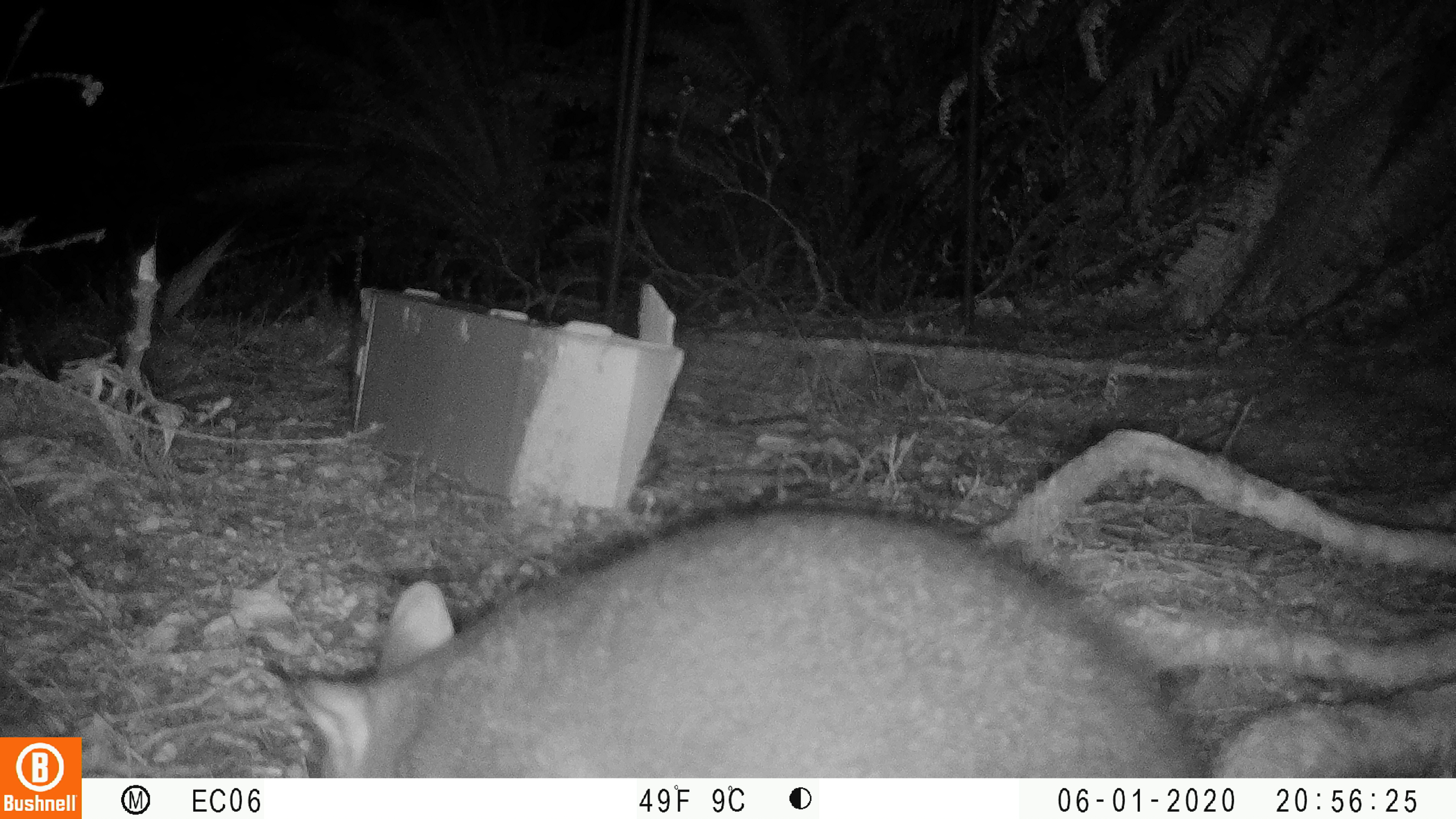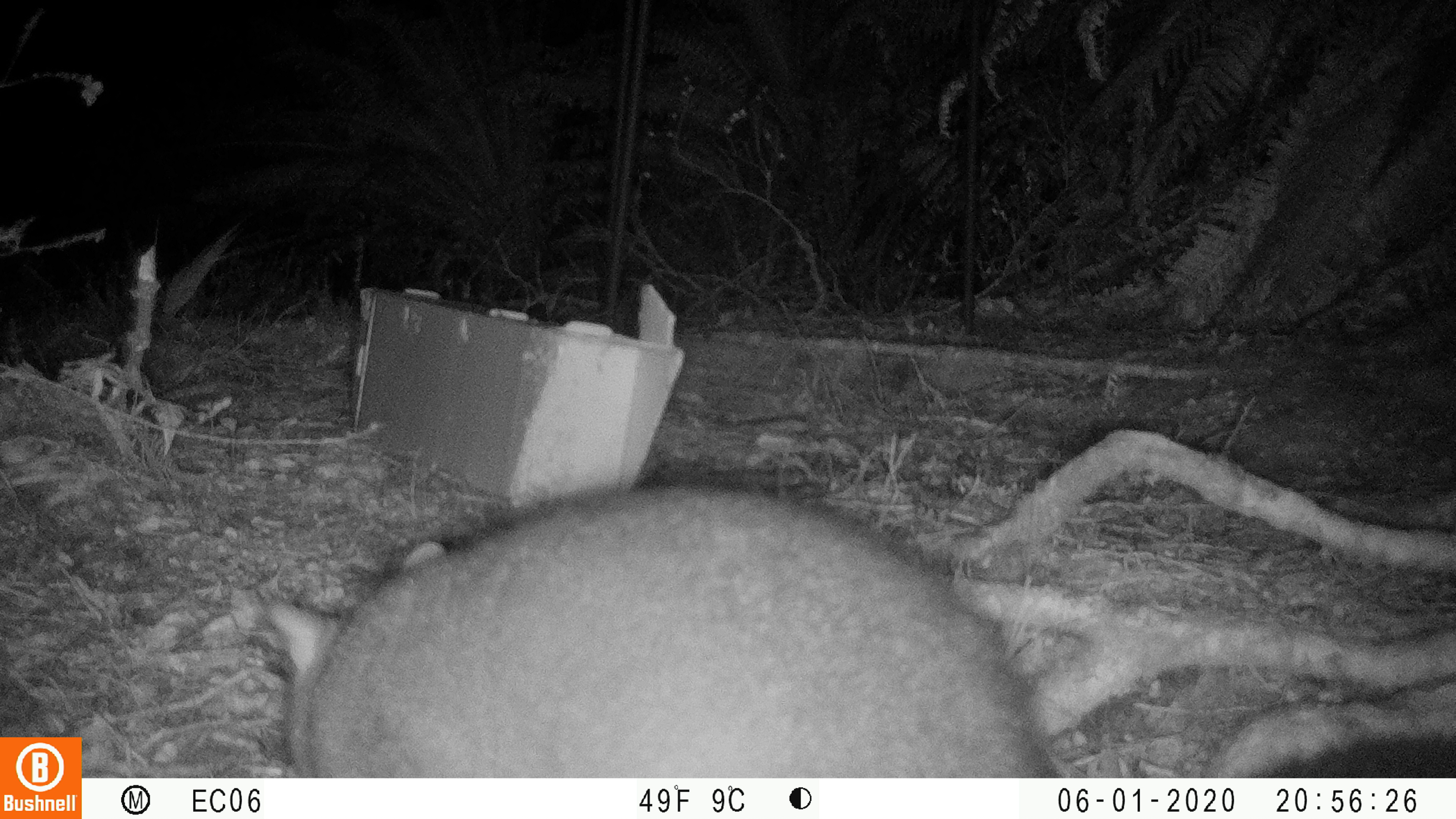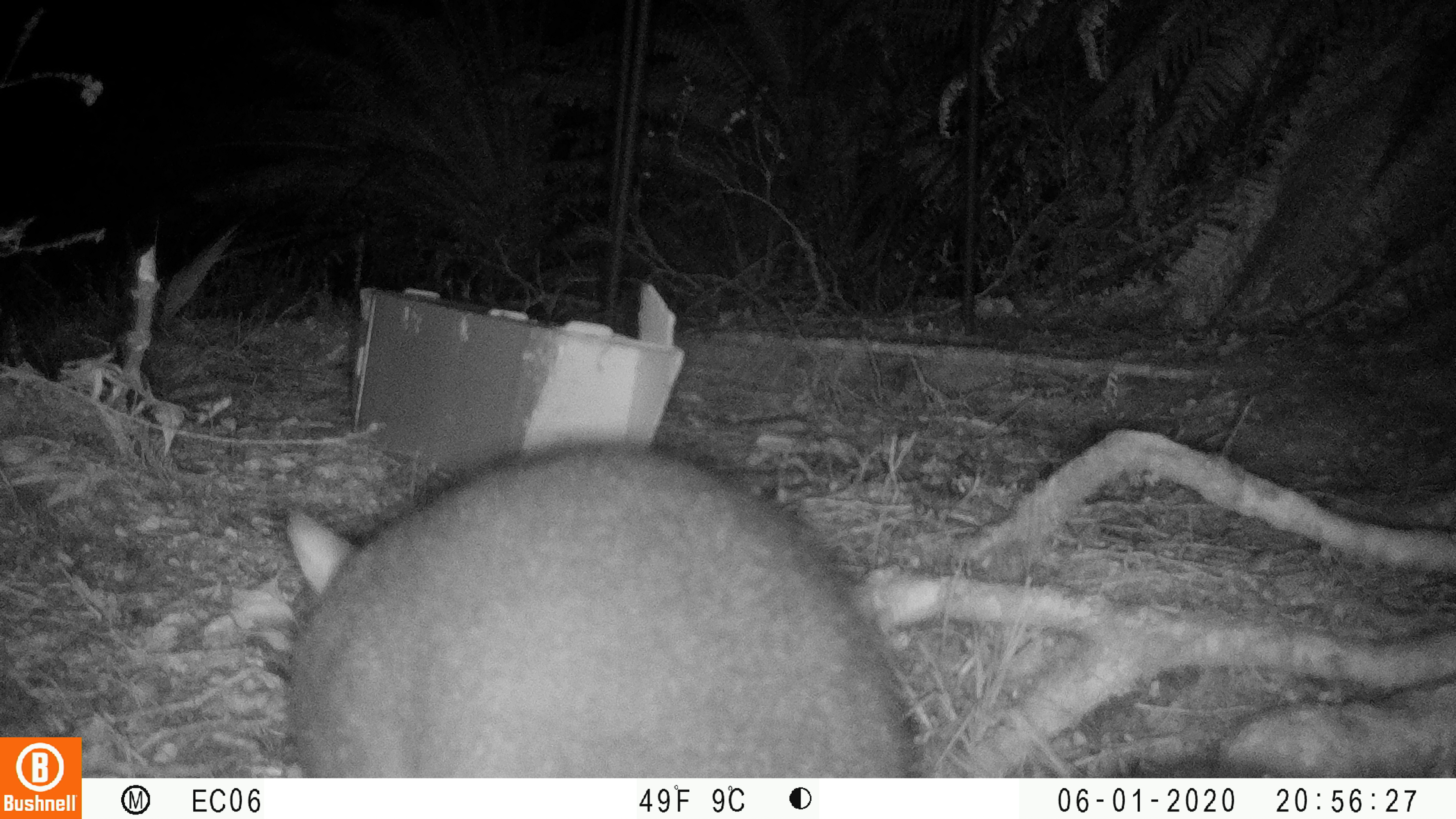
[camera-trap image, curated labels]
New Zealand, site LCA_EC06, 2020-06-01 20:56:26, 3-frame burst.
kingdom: Animalia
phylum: Chordata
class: Mammalia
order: Diprotodontia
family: Phalangeridae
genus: Trichosurus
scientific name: Trichosurus vulpecula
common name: common brushtail possum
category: possum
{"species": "possum (common brushtail possum) (Trichosurus vulpecula)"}